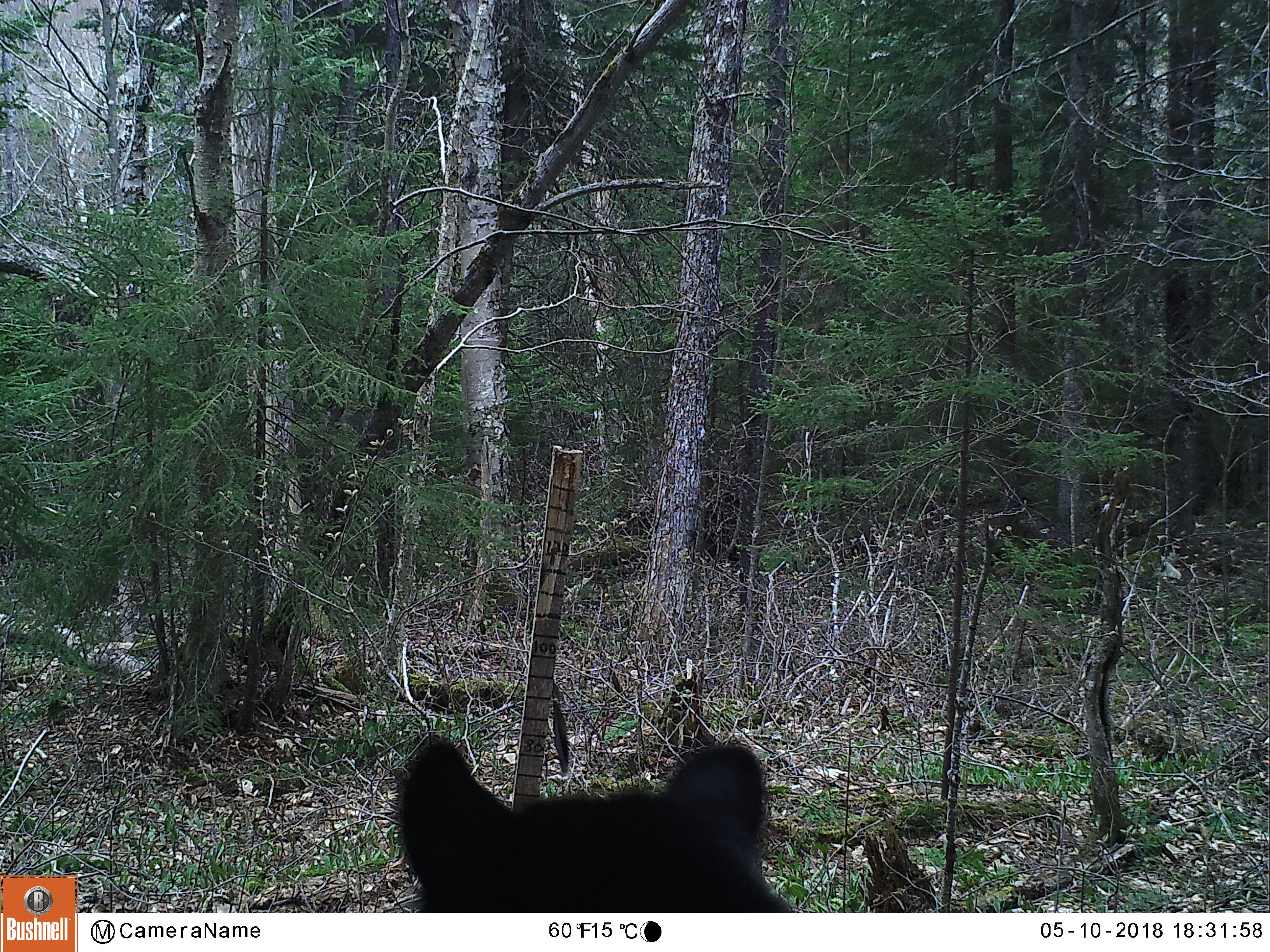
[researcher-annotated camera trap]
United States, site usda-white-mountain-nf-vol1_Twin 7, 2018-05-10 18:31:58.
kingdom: Animalia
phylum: Chordata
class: Mammalia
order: Carnivora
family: Ursidae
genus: Ursus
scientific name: Ursus americanus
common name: black bear